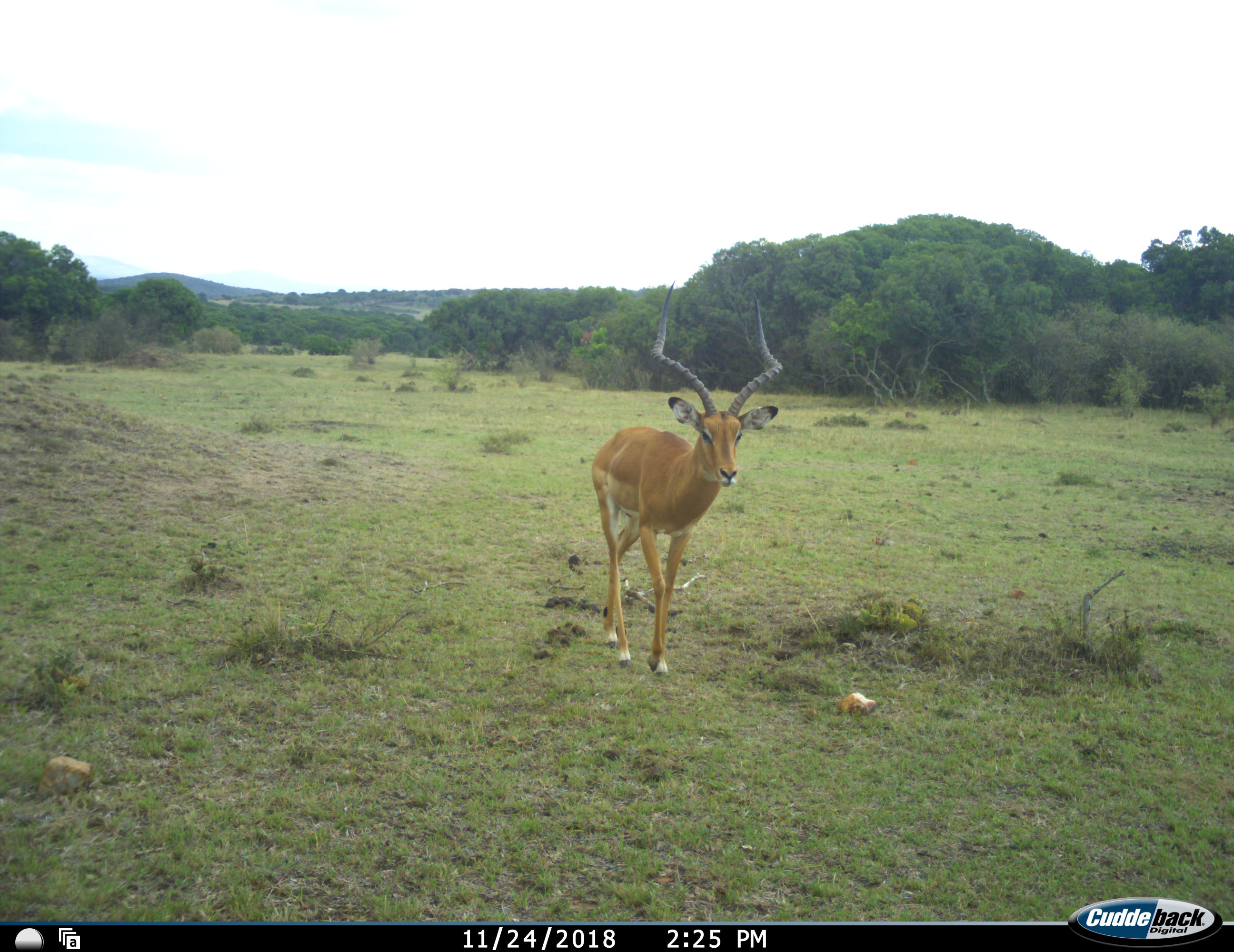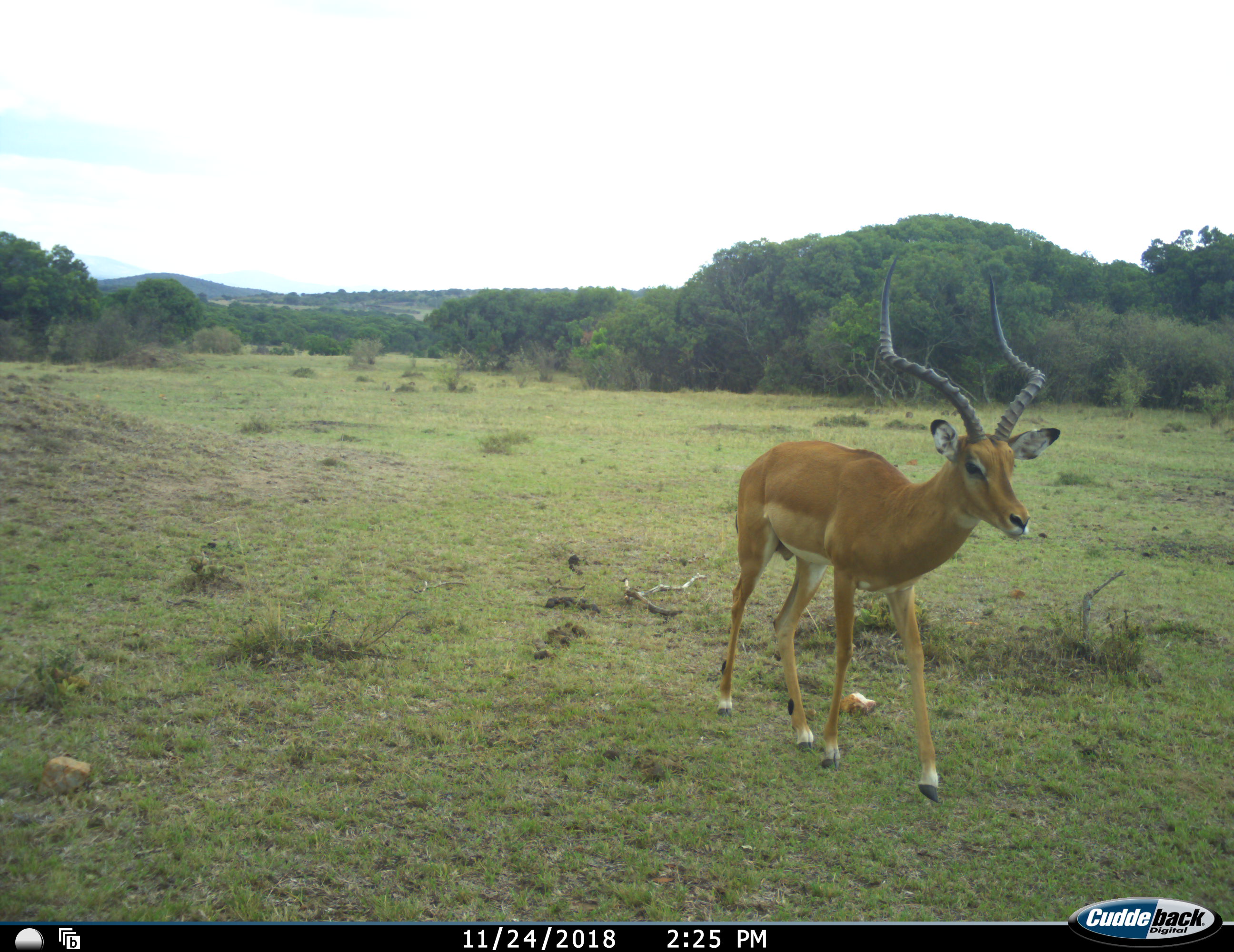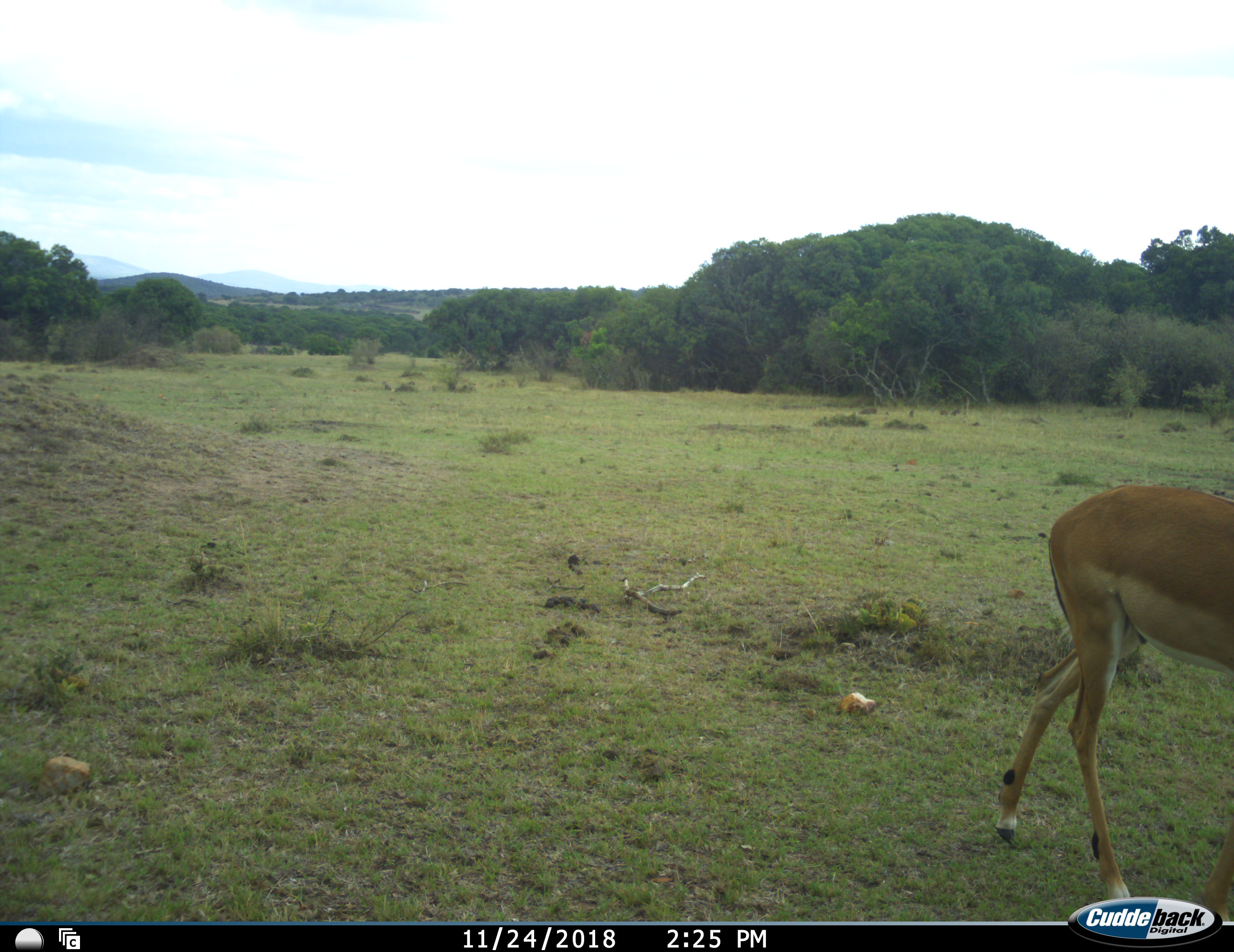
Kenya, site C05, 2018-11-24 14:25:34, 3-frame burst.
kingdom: Animalia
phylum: Chordata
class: Mammalia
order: Artiodactyla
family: Bovidae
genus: Aepyceros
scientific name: Aepyceros melampus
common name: impala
Impala (Aepyceros melampus), count 1. Behavior (volunteer vote fractions): standing 0%, resting 0%, moving 100%, interacting 0%. Young present (vote fraction): 0%. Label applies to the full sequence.